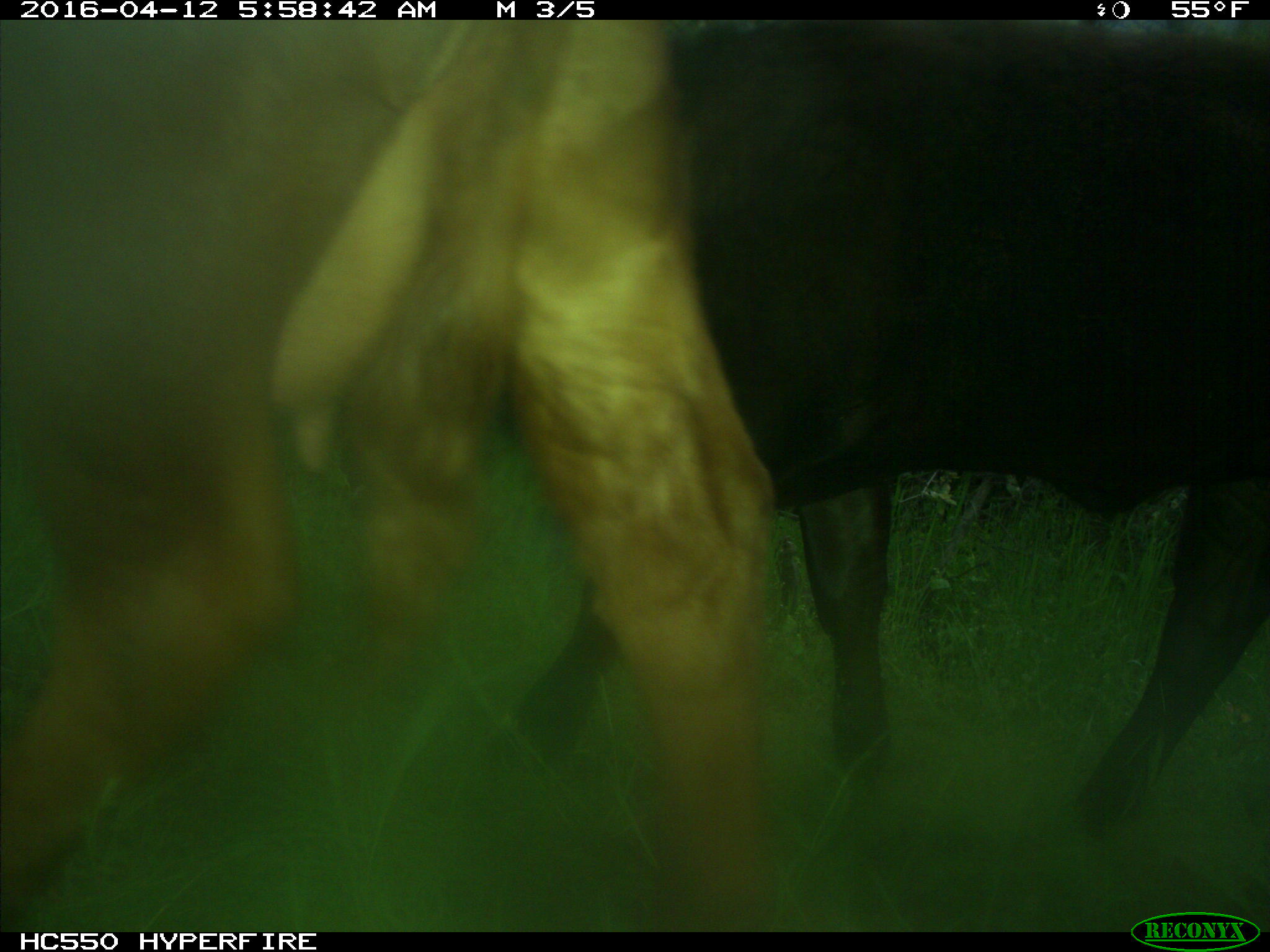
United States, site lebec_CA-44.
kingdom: Animalia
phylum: Chordata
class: Mammalia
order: Artiodactyla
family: Bovidae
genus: Bos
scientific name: Bos taurus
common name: domestic cow